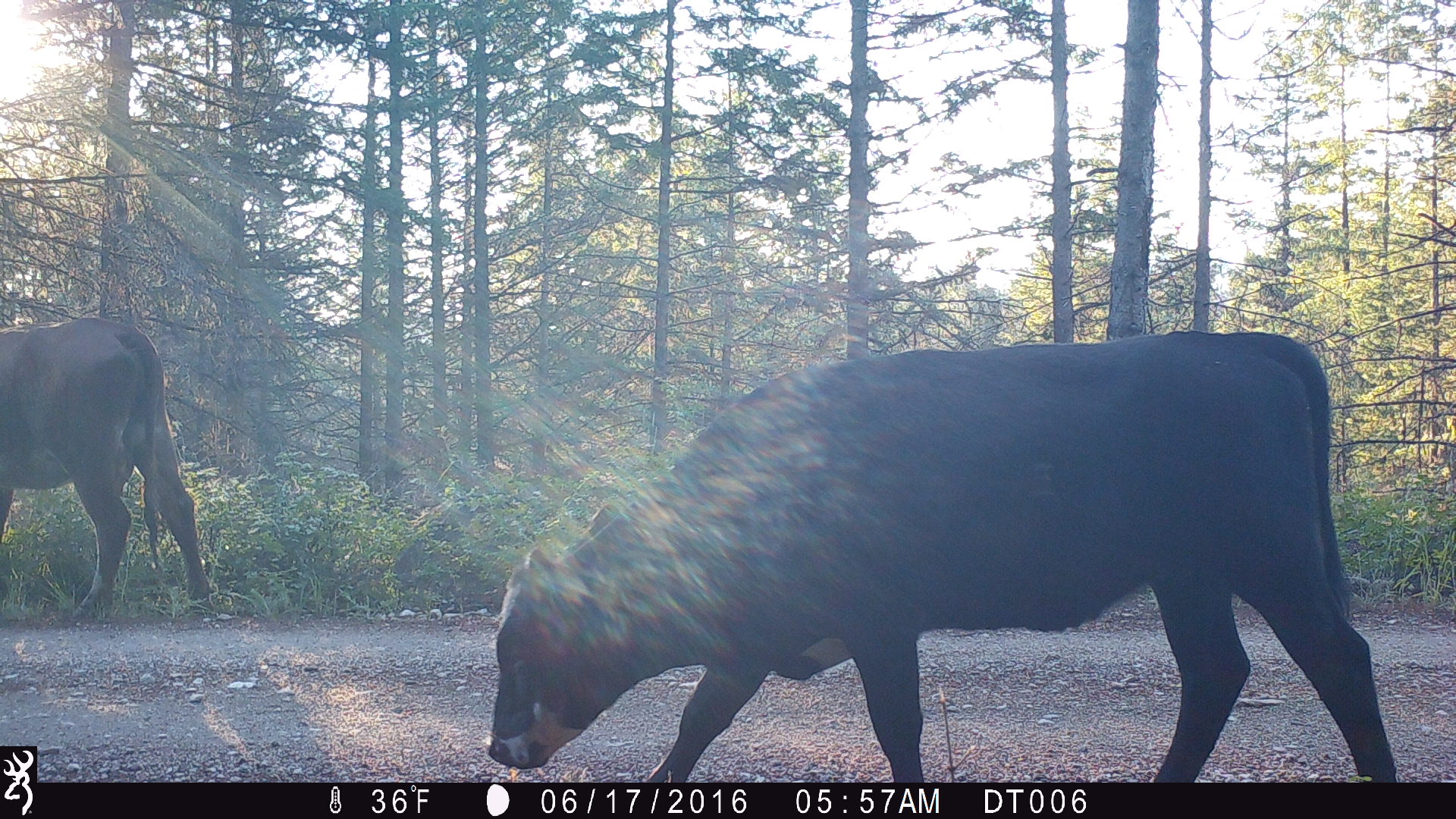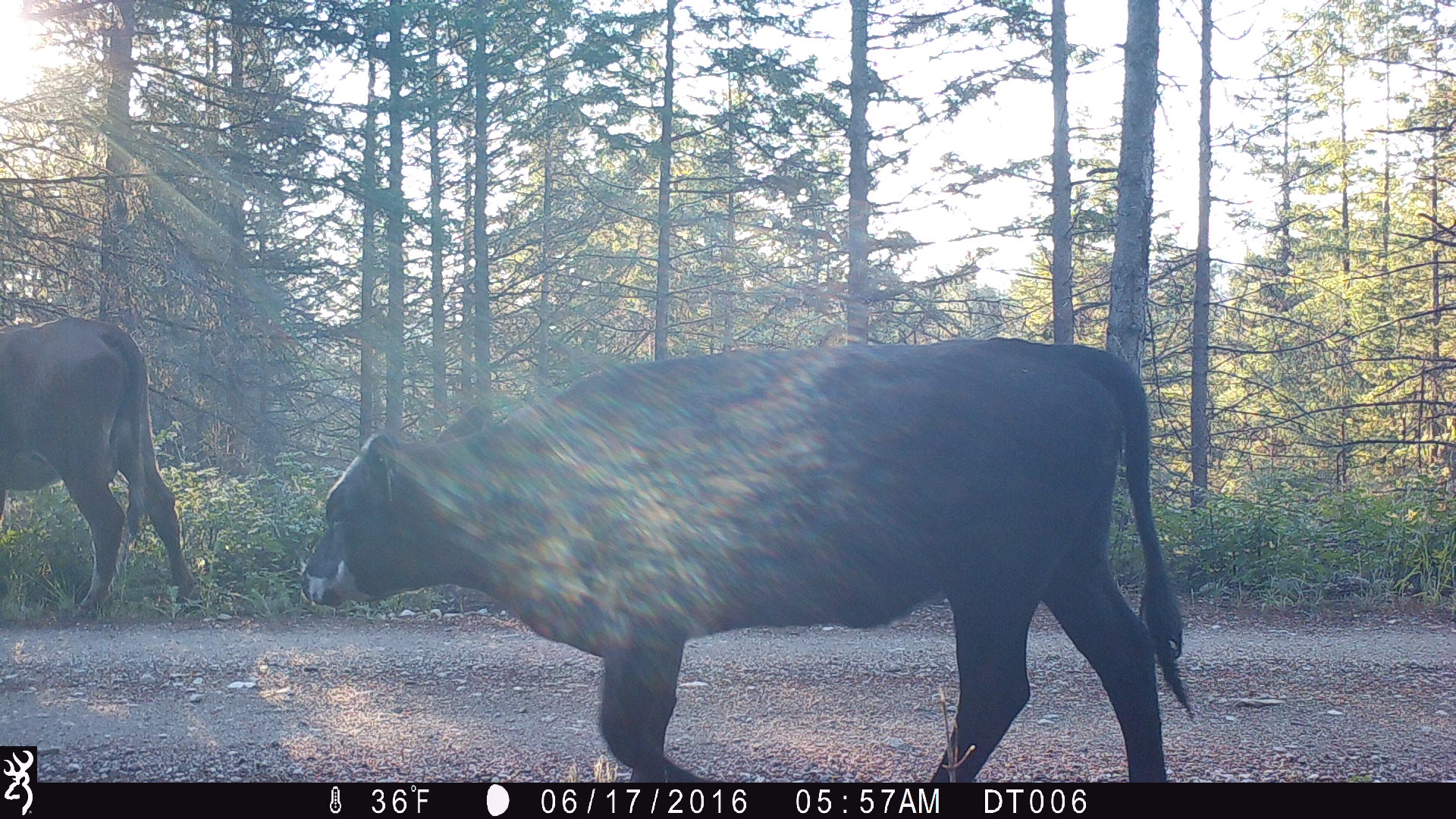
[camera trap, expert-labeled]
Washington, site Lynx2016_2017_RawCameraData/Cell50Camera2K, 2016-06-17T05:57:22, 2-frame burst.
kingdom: Animalia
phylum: Chordata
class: Mammalia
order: Artiodactyla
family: Bovidae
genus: Bos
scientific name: Bos taurus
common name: domestic cattle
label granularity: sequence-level